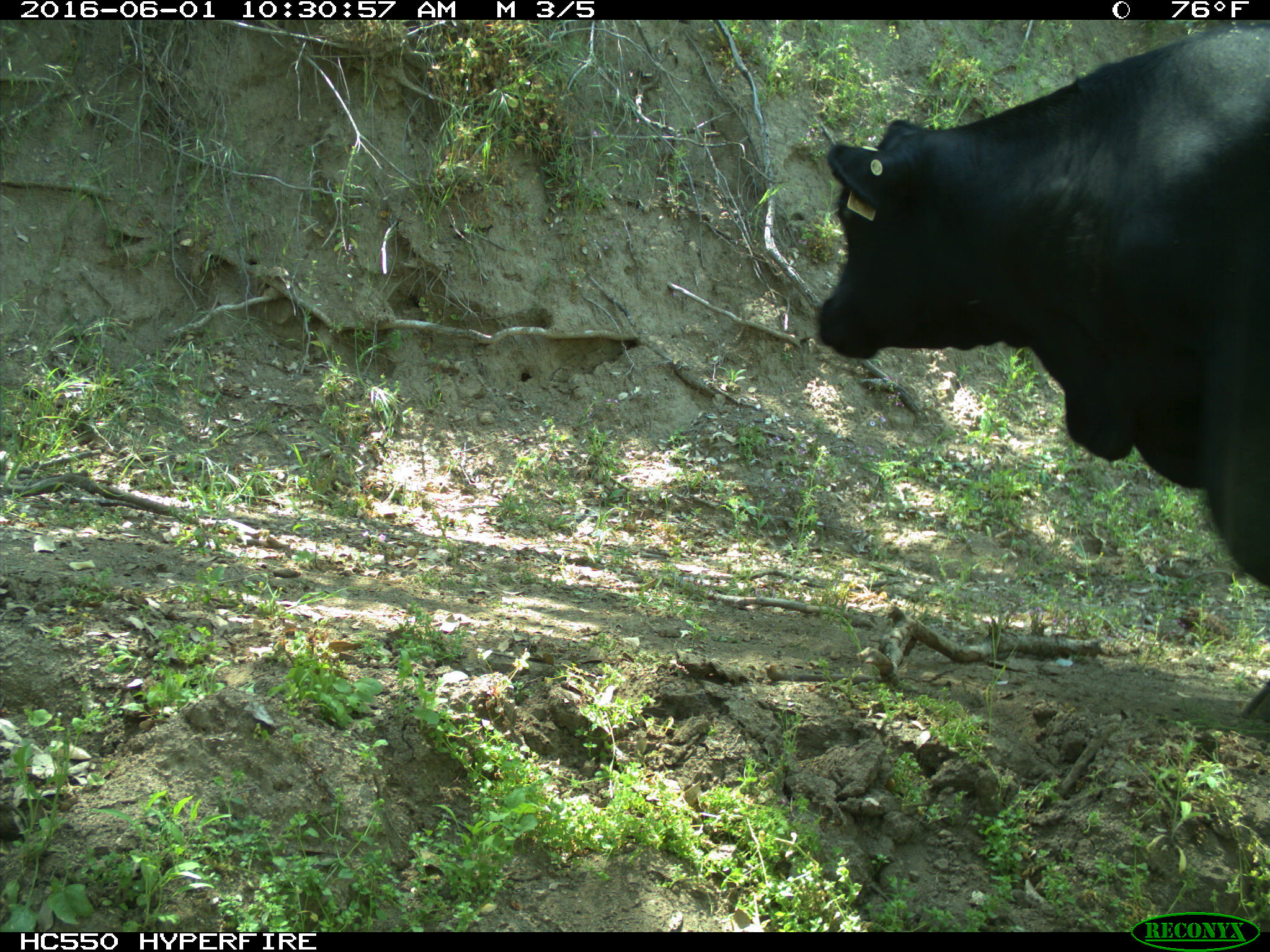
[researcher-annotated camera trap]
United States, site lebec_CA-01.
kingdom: Animalia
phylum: Chordata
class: Mammalia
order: Artiodactyla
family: Bovidae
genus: Bos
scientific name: Bos taurus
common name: domestic cow